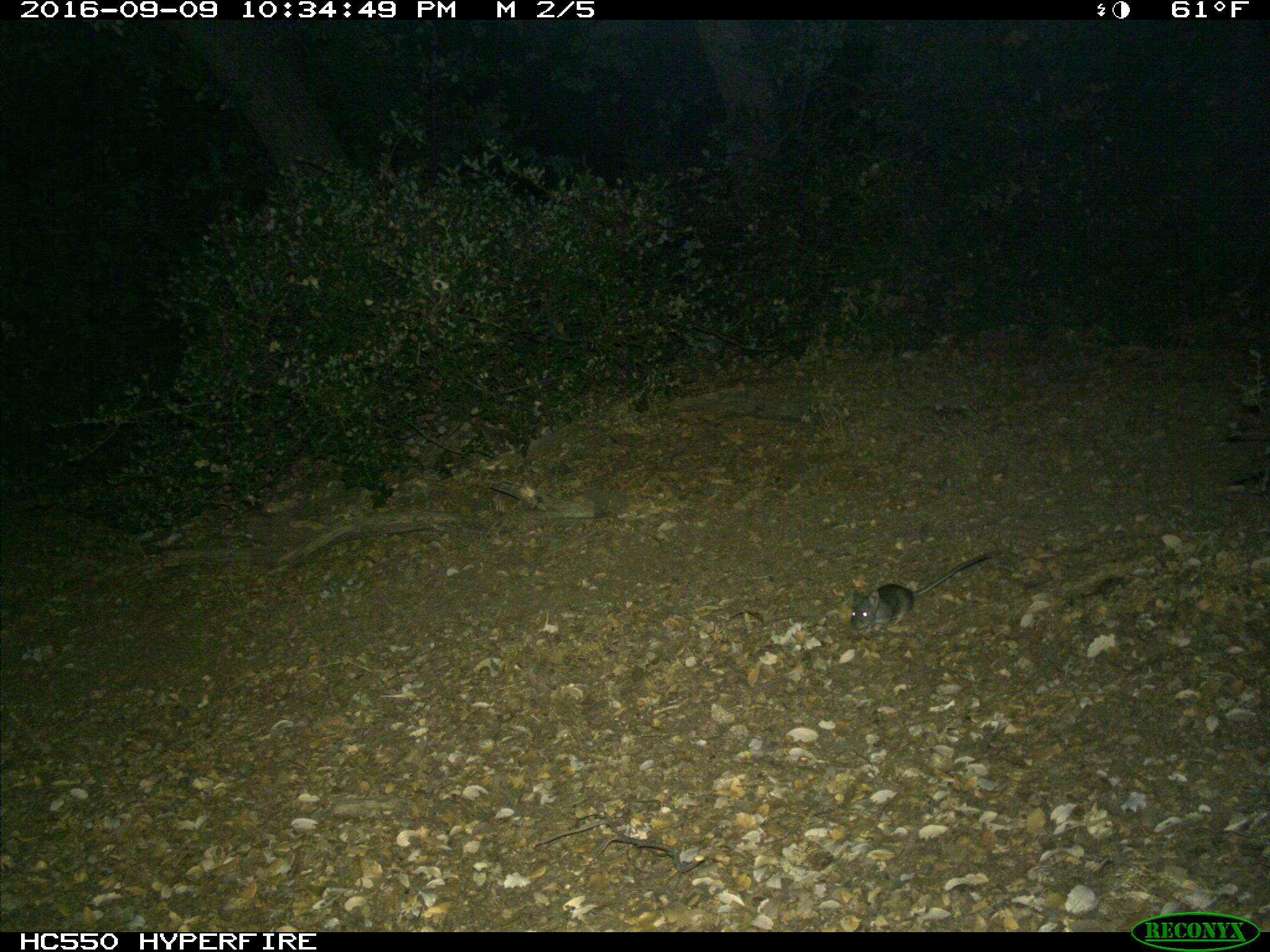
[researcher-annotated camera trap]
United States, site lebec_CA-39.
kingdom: Animalia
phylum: Chordata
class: Mammalia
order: Rodentia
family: Cricetidae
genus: Neotoma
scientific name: Neotoma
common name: pack rat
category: unidentified pack rat